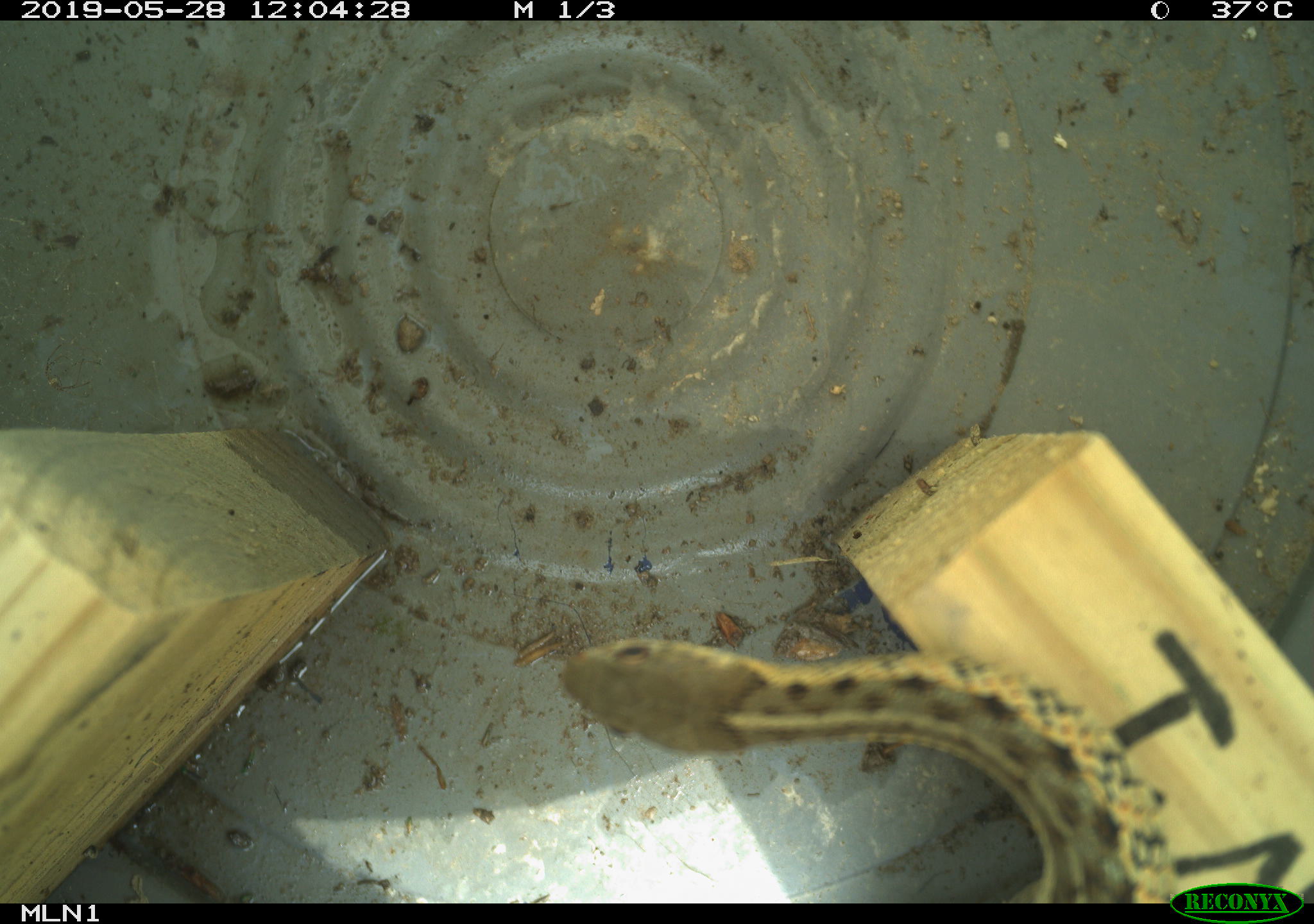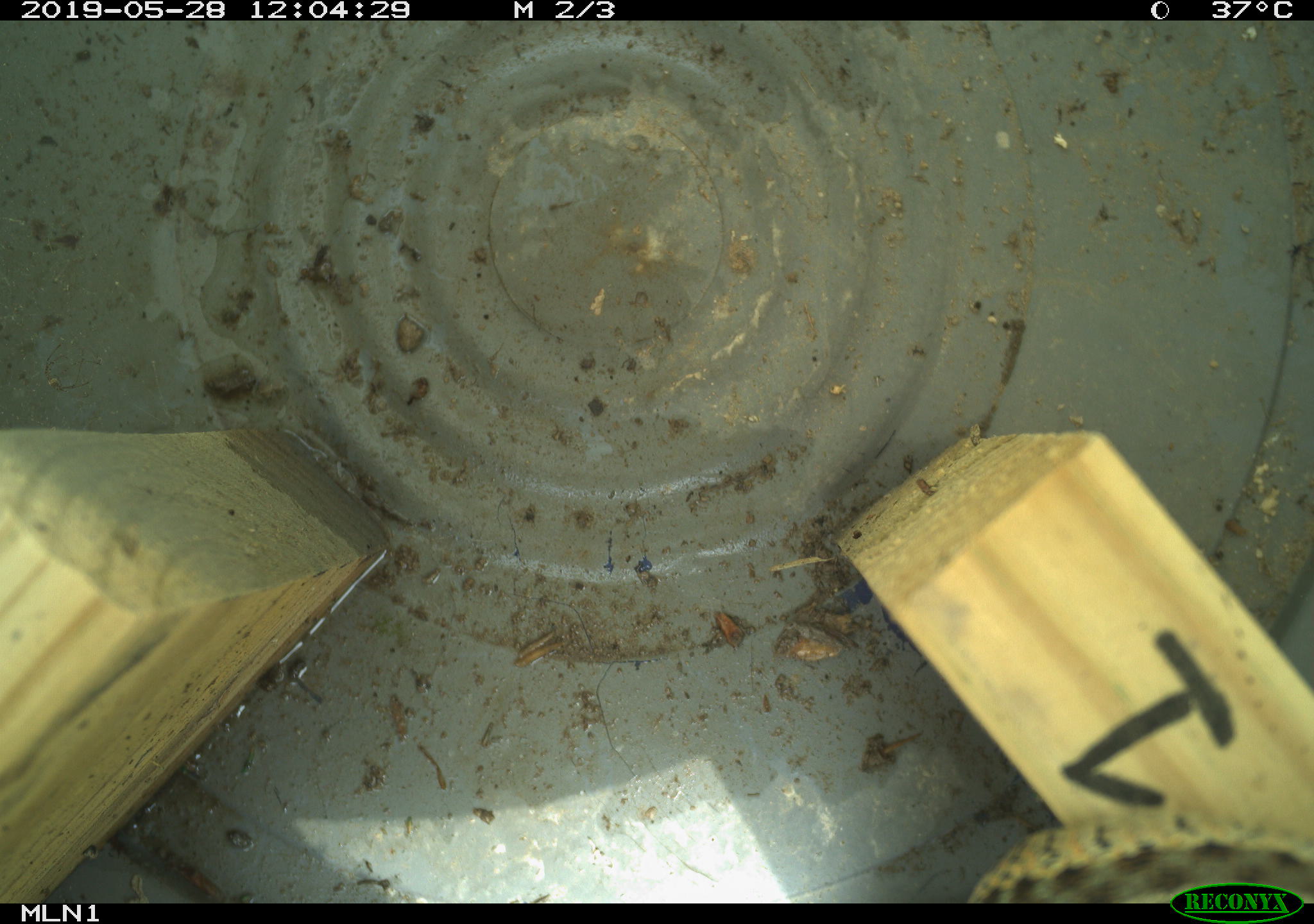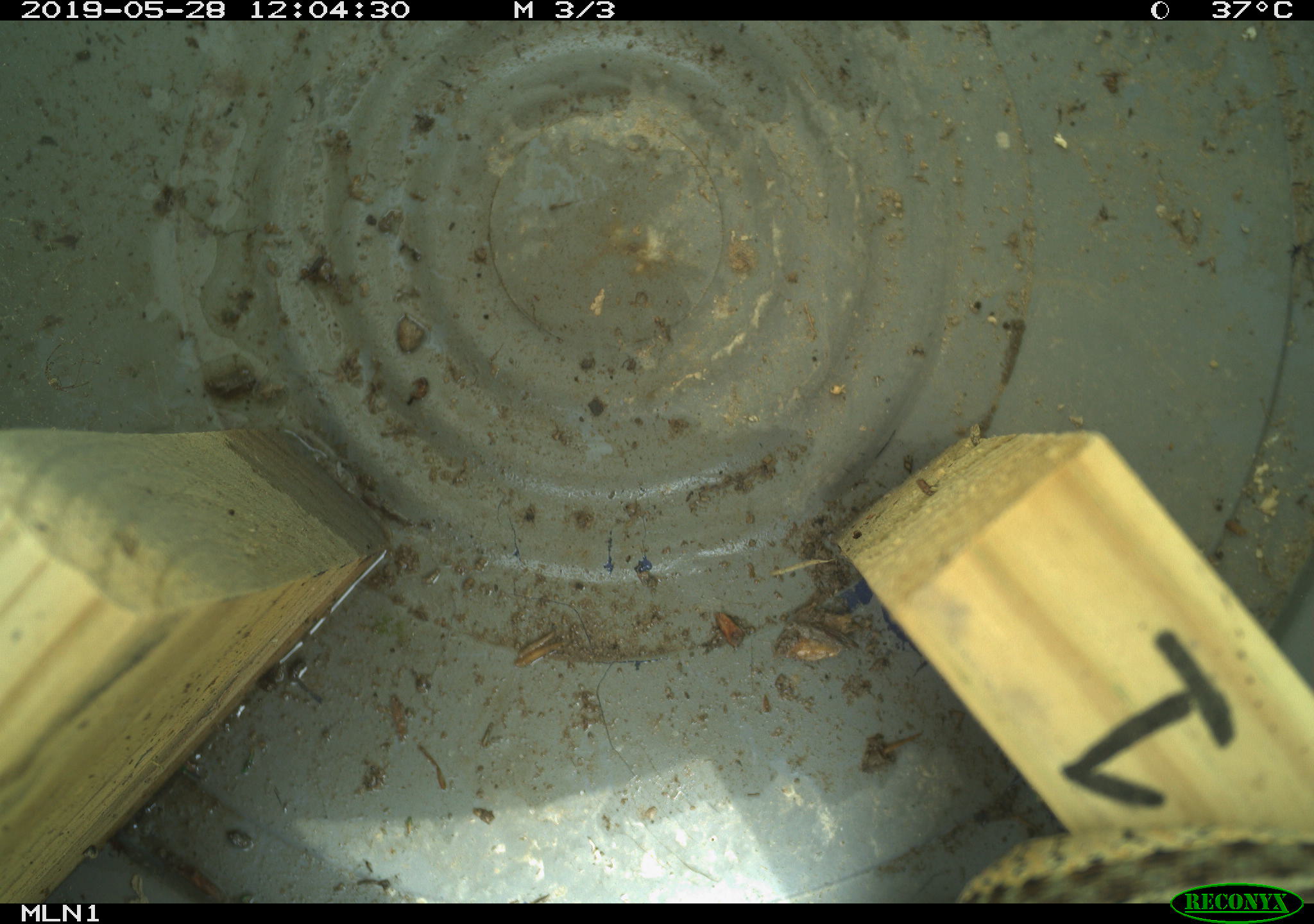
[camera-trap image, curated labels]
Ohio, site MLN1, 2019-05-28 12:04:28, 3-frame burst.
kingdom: Animalia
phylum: Chordata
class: Reptilia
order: Squamata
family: Colubridae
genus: Thamnophis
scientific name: Thamnophis sirtalis sirtalis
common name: eastern gartersnake